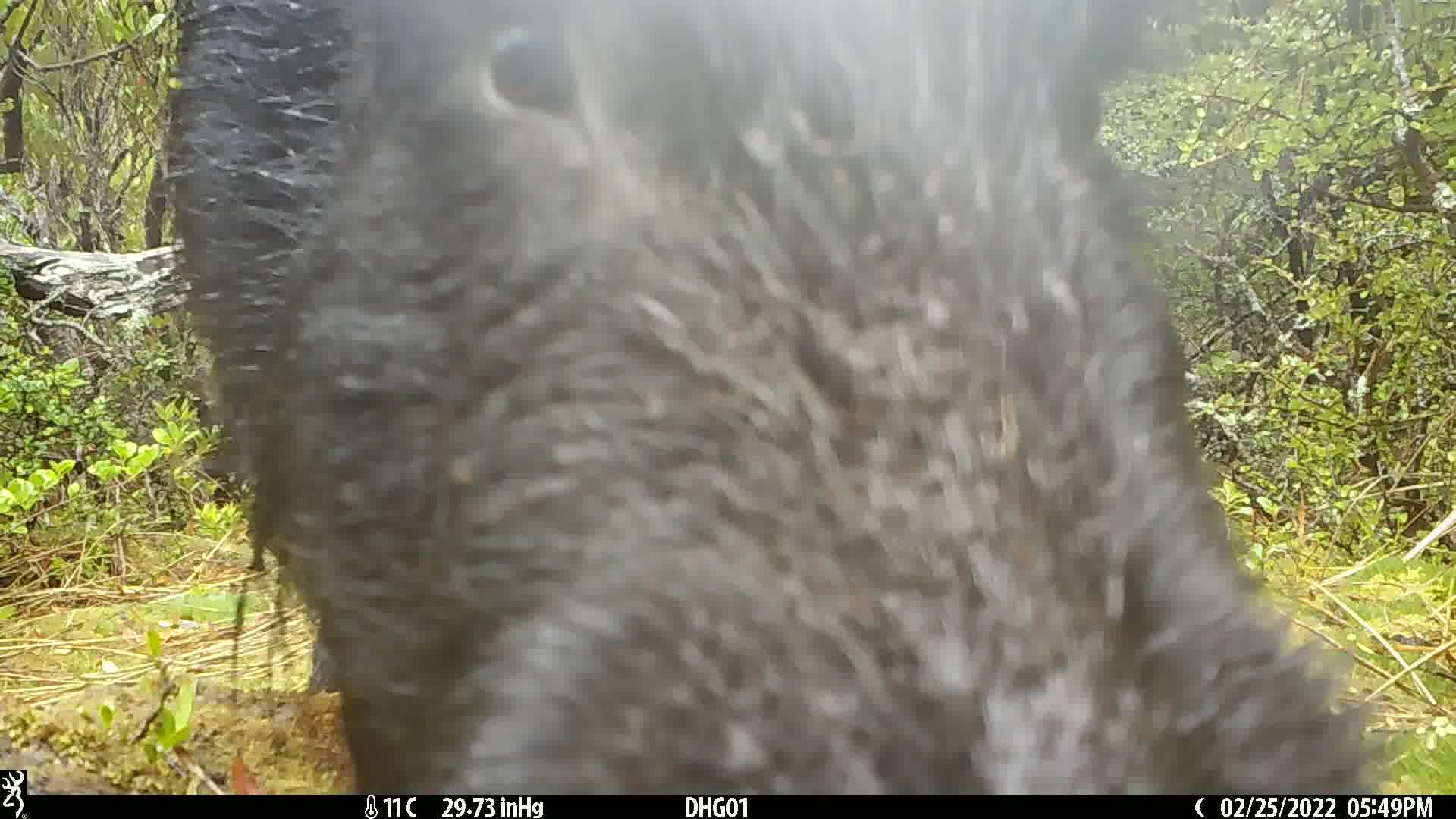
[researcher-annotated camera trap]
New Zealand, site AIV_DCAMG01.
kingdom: Animalia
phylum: Chordata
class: Mammalia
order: Artiodactyla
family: Suidae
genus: Sus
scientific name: Sus scrofa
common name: pig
Pig (Sus scrofa).